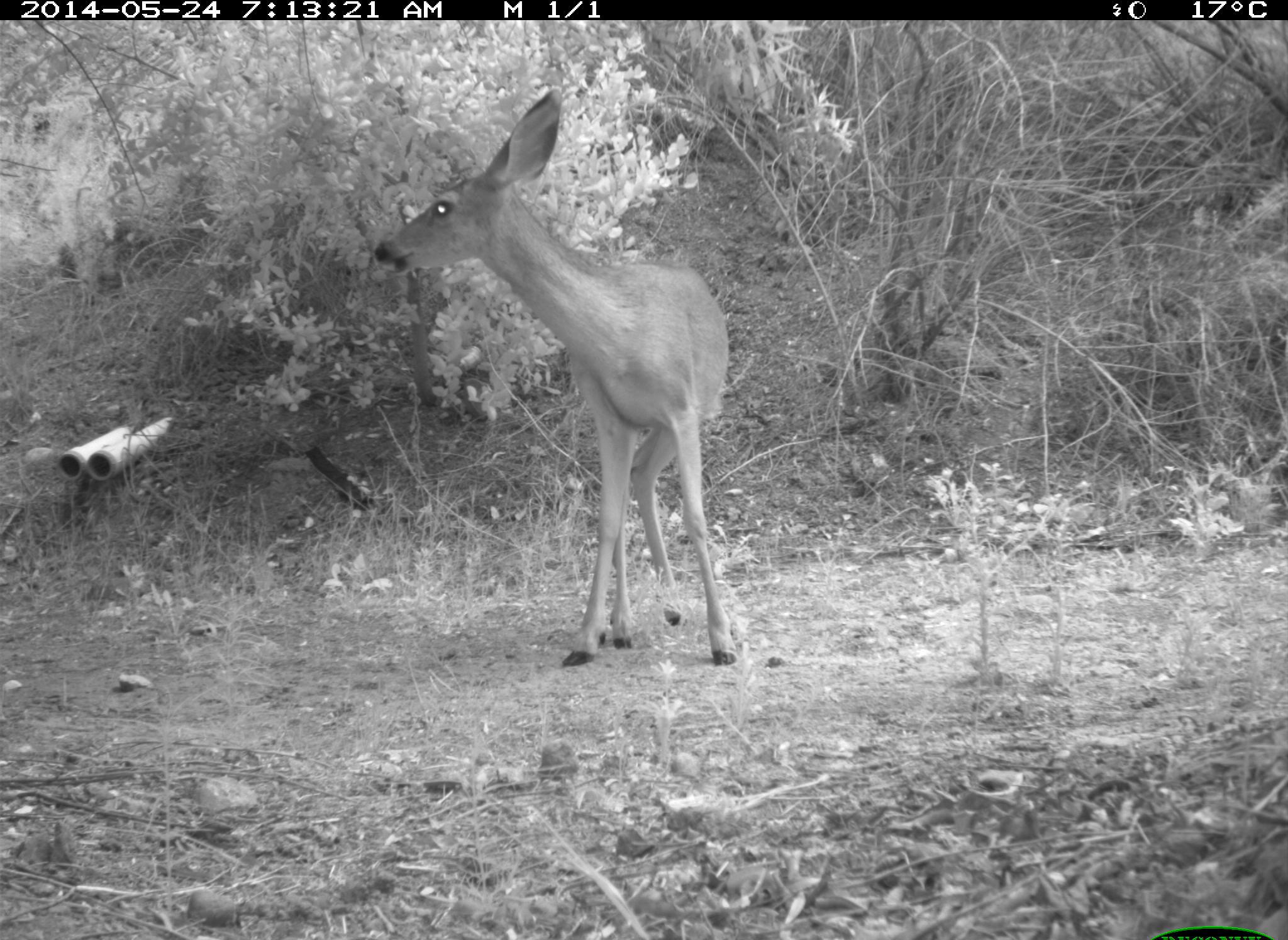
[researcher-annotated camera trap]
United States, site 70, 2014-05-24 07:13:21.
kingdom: Animalia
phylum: Chordata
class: Mammalia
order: Artiodactyla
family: Cervidae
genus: Odocoileus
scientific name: Odocoileus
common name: deer